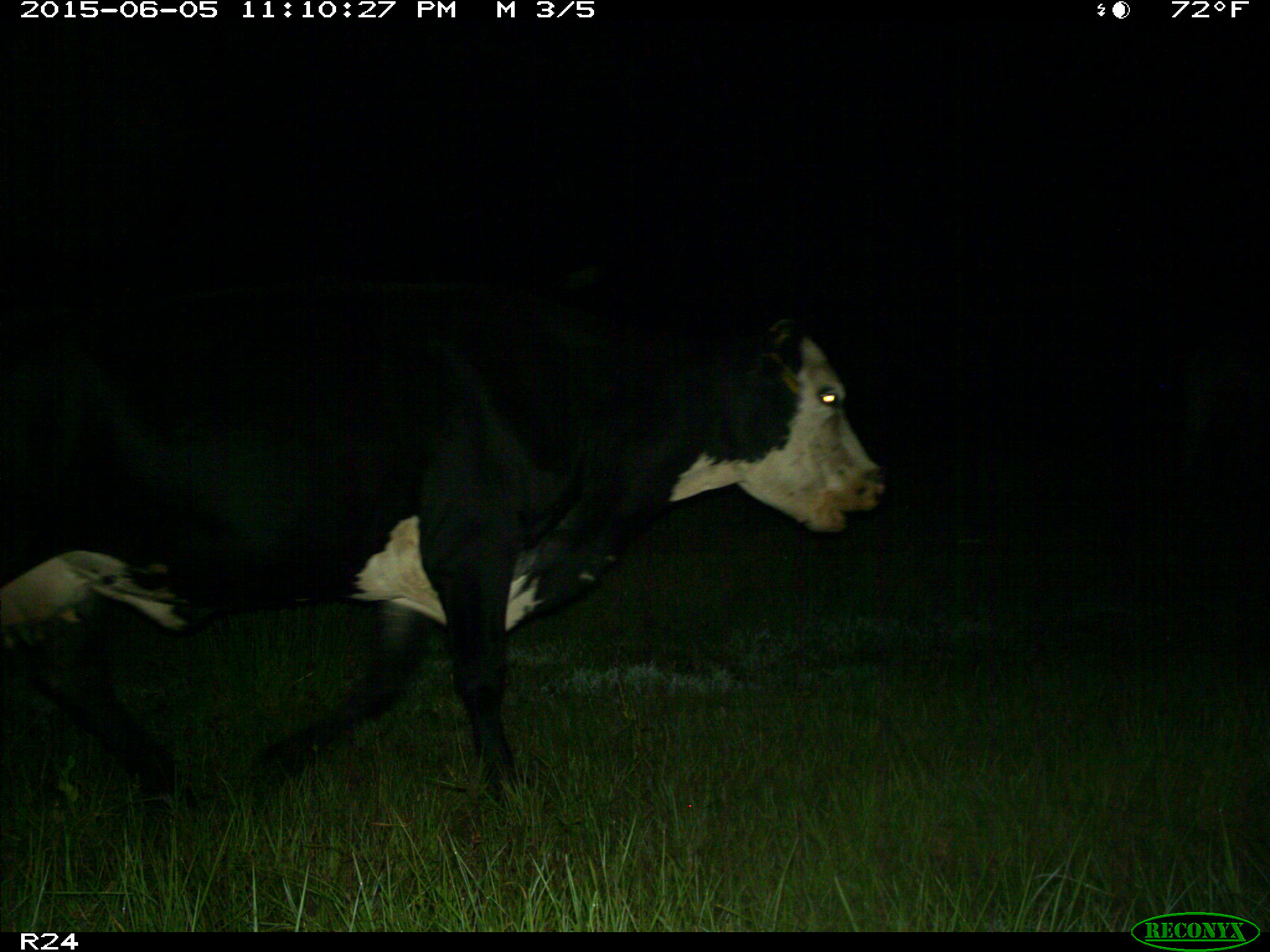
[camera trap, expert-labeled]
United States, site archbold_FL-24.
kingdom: Animalia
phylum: Chordata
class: Mammalia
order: Artiodactyla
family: Bovidae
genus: Bos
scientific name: Bos taurus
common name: domestic cow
Bos taurus (domestic cow).